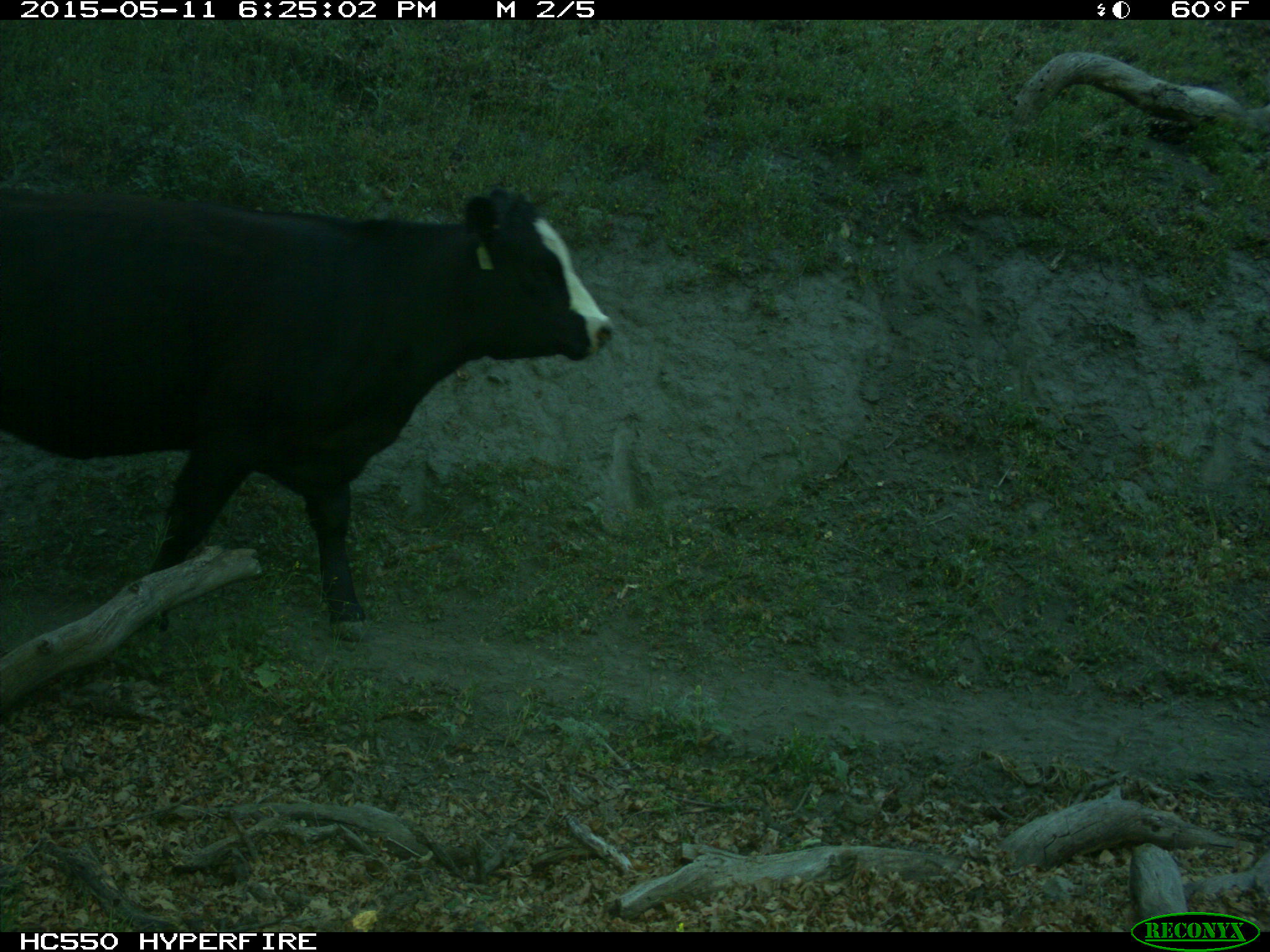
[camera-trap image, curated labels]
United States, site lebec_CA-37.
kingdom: Animalia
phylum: Chordata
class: Mammalia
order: Artiodactyla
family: Bovidae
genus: Bos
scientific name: Bos taurus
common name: domestic cow